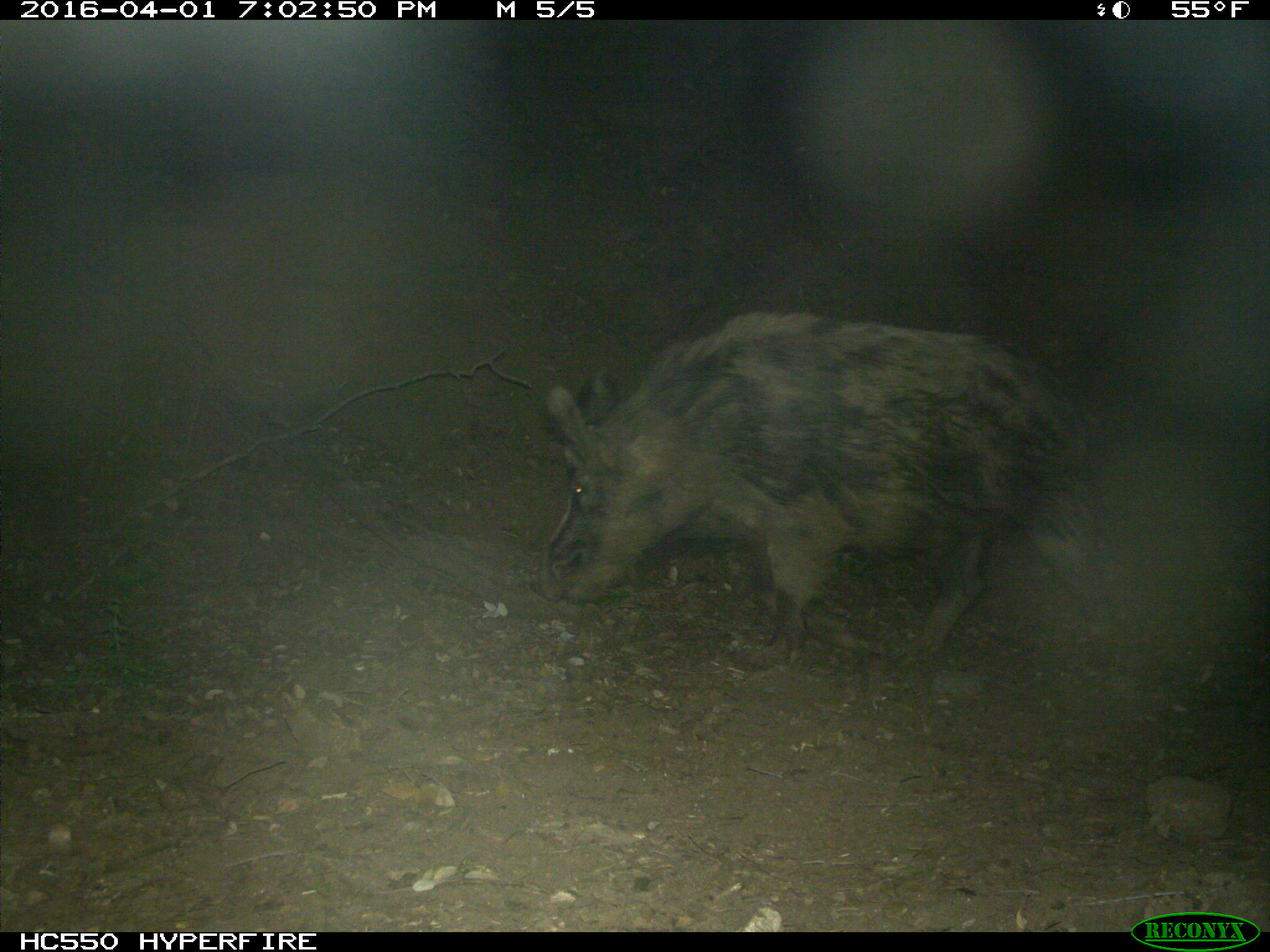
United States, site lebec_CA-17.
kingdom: Animalia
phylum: Chordata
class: Mammalia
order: Artiodactyla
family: Suidae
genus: Sus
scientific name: Sus scrofa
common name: wild boar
Sus scrofa (wild boar).